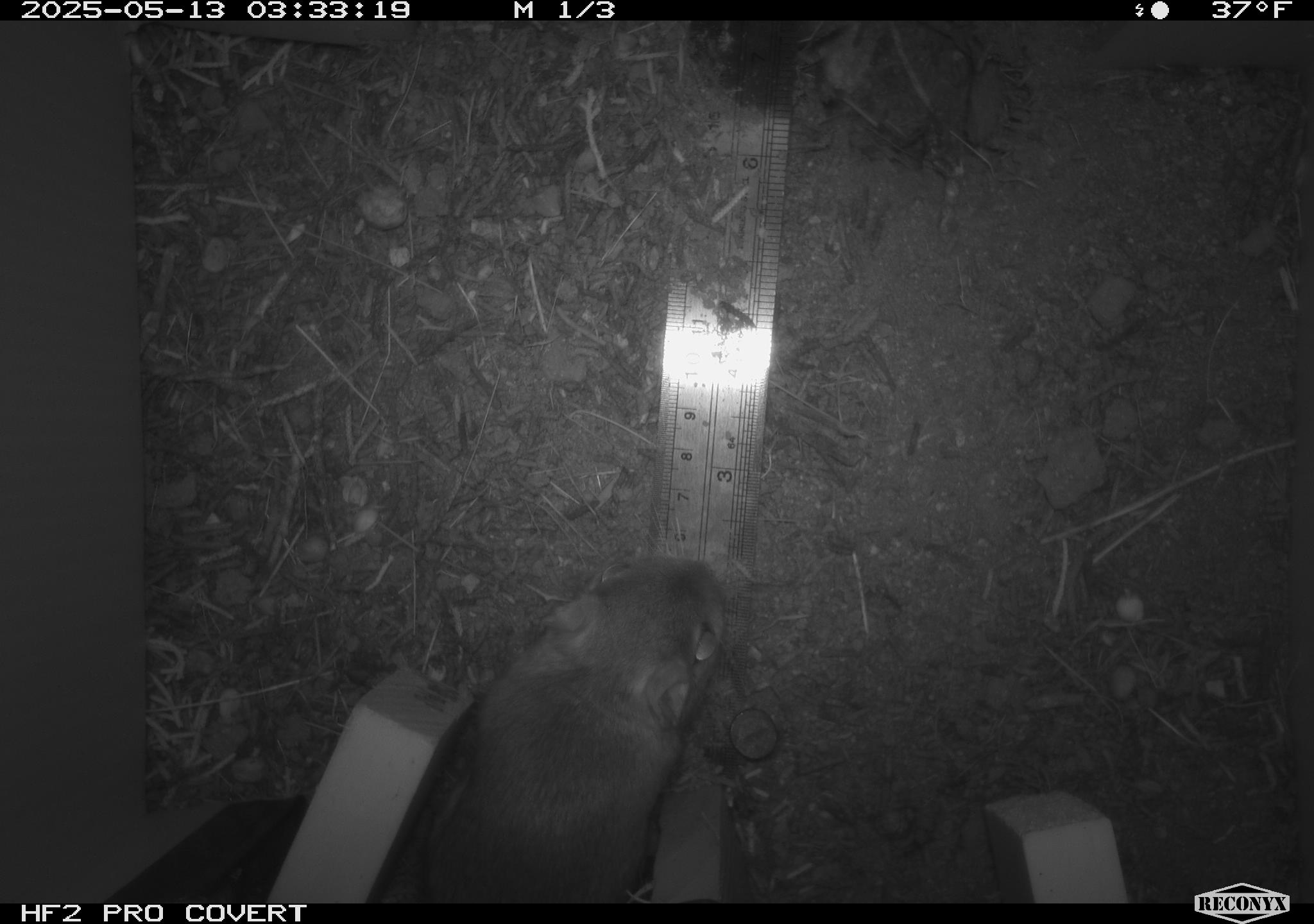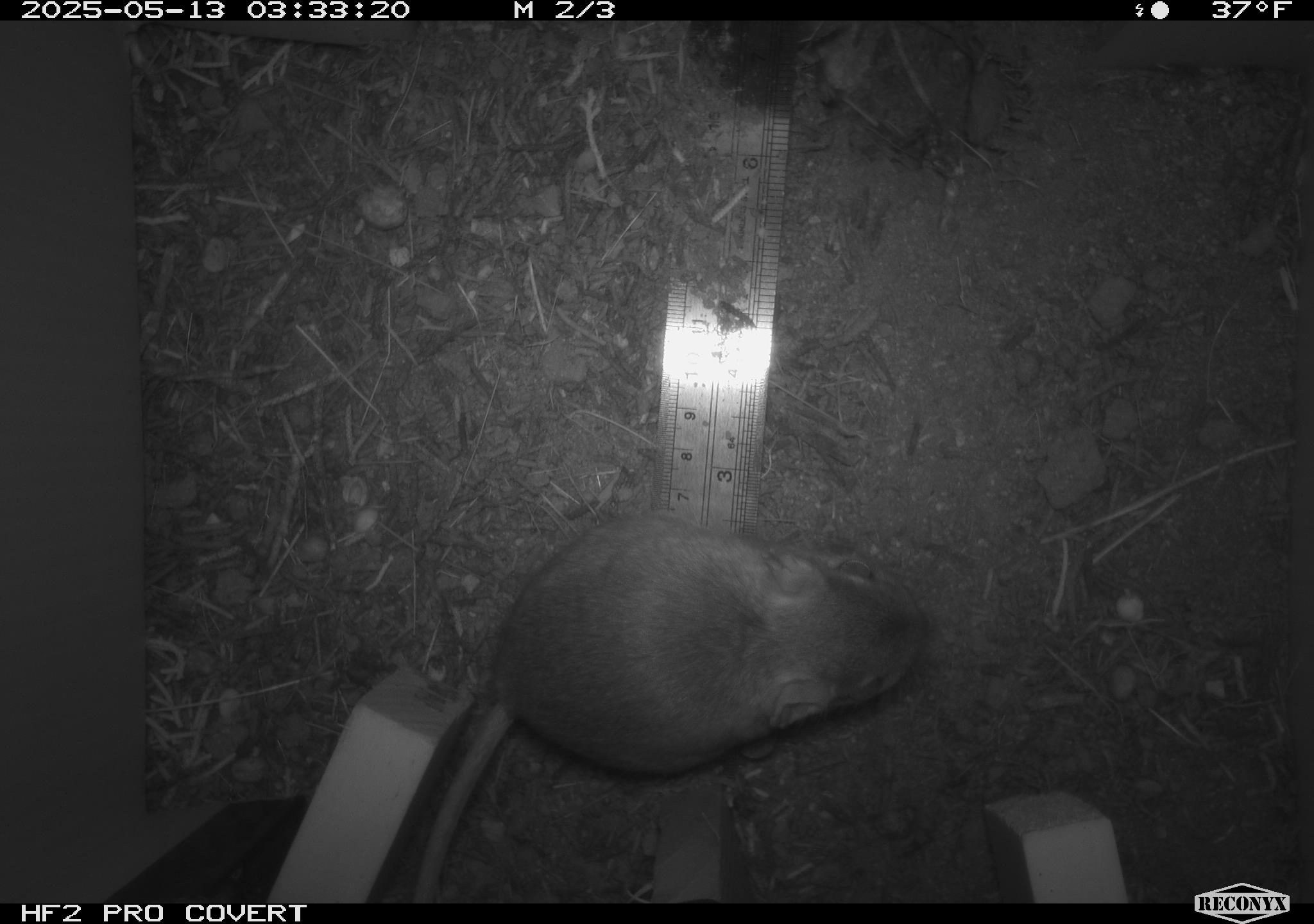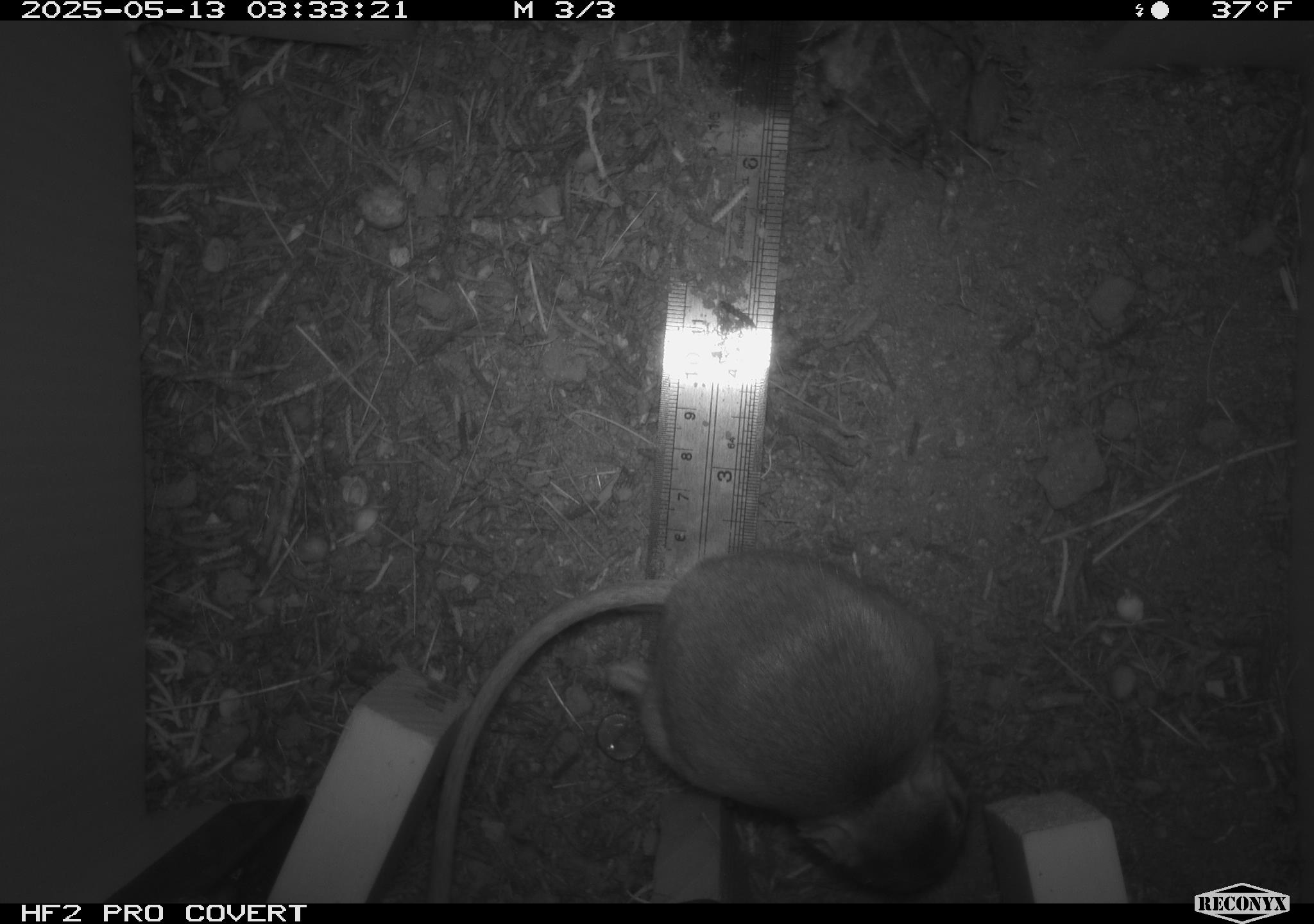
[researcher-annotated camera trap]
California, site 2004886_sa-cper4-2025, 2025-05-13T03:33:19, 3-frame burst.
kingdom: Animalia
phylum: Chordata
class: Mammalia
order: Rodentia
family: Heteromyidae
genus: Dipodomys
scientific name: Dipodomys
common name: kangaroo rats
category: dipodomys species